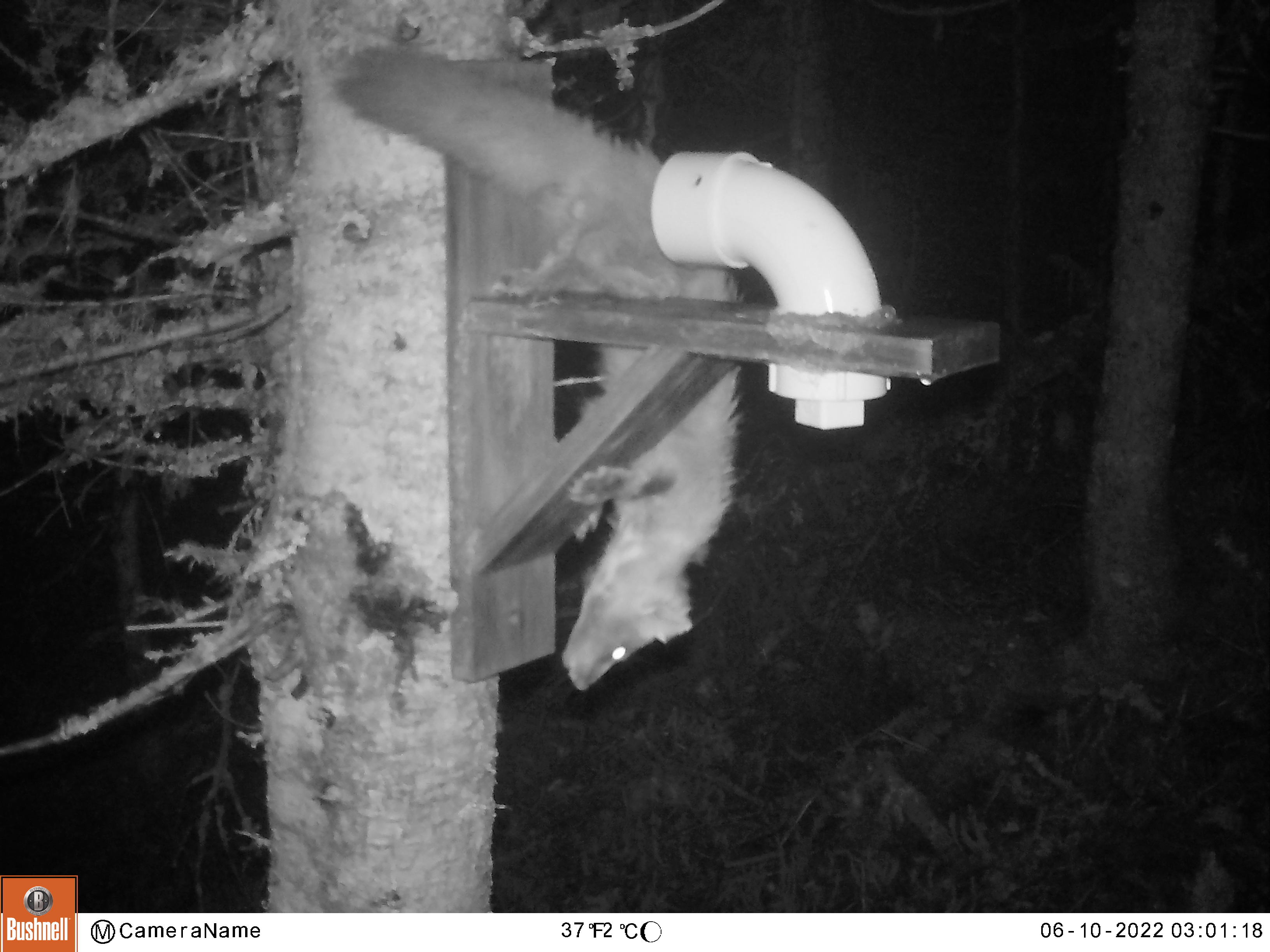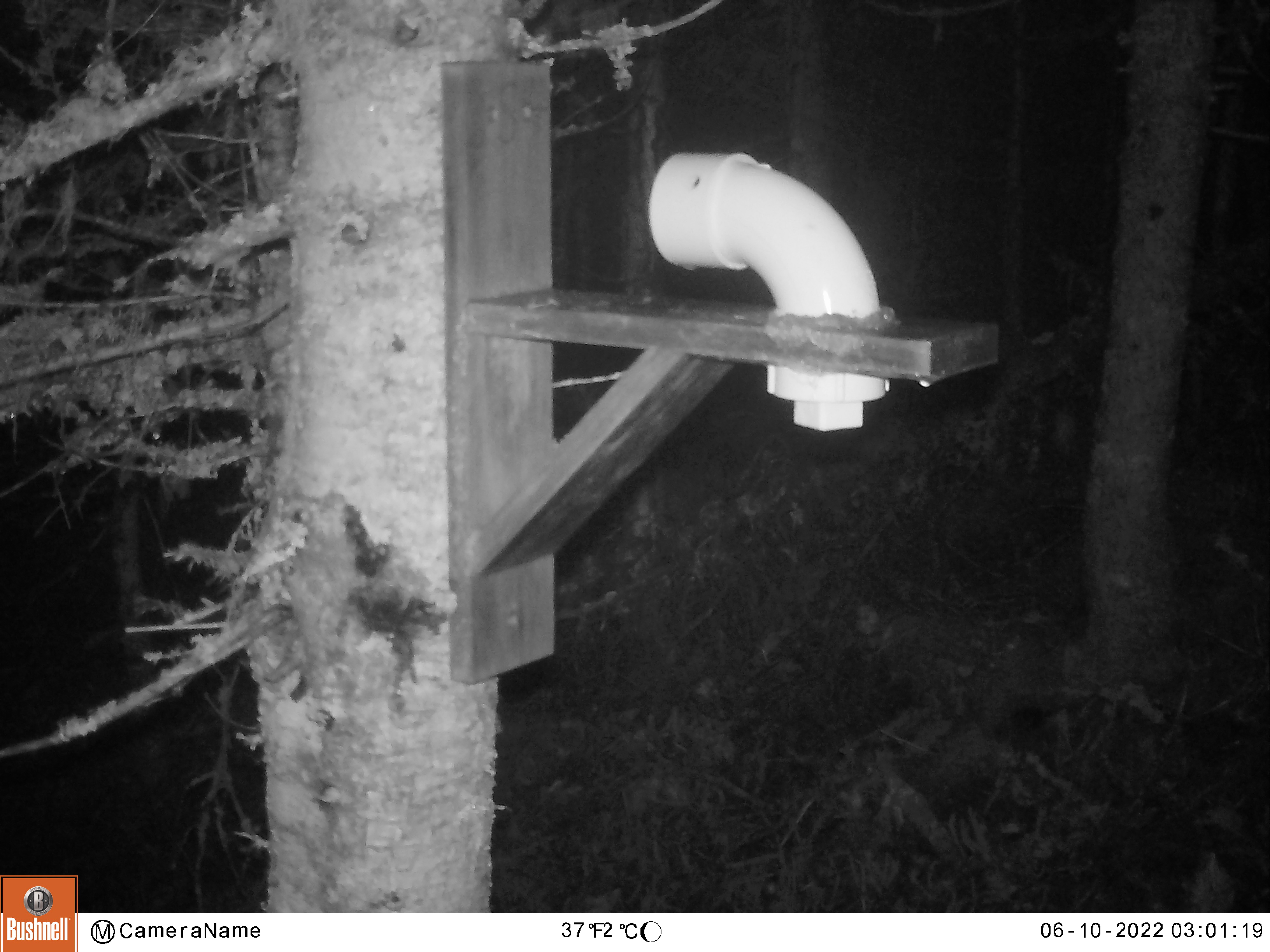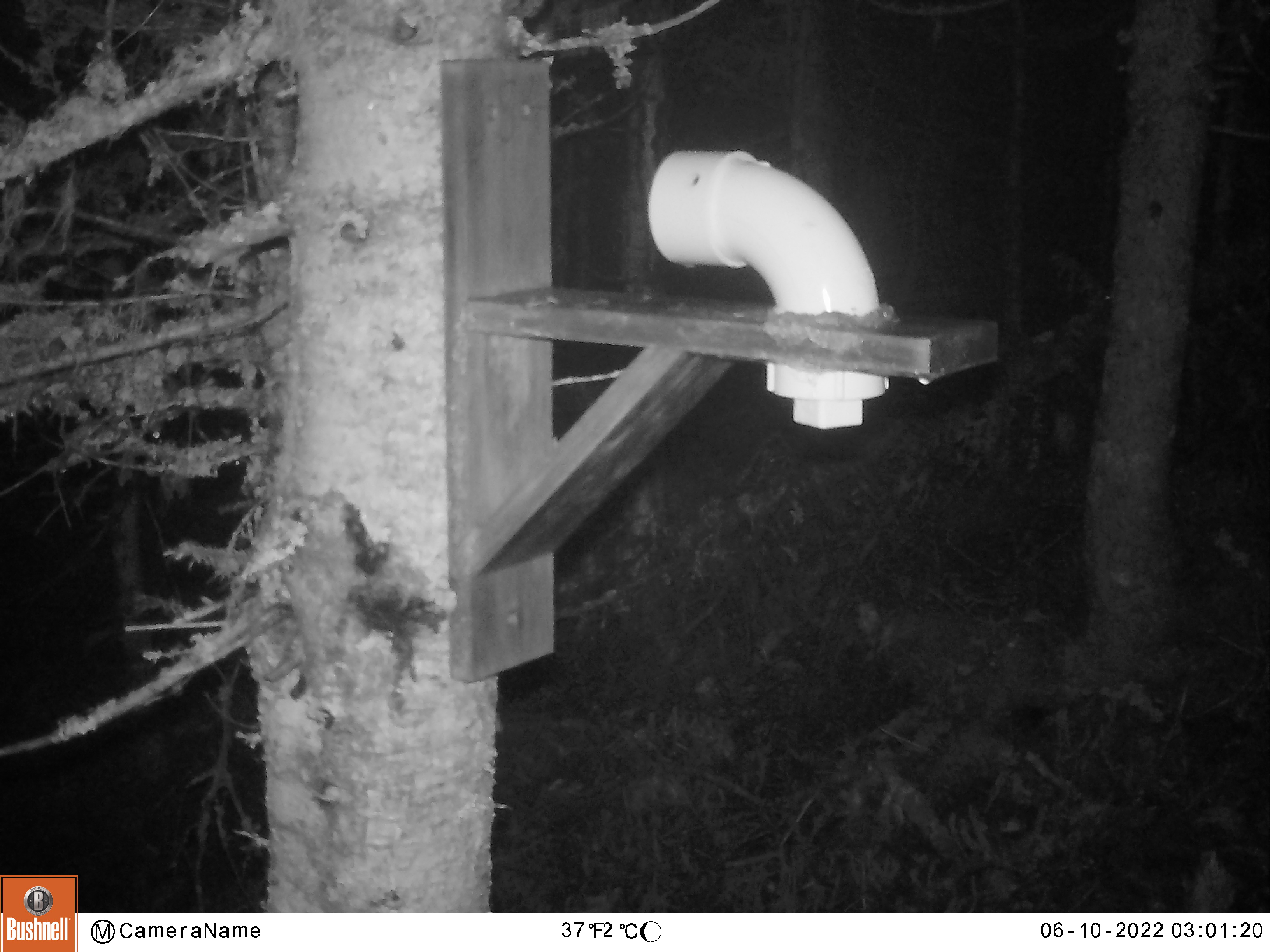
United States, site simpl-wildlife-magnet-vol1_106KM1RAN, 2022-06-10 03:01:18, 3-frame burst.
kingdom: Animalia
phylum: Chordata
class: Mammalia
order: Carnivora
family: Mustelidae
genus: Martes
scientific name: Martes americana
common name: american marten